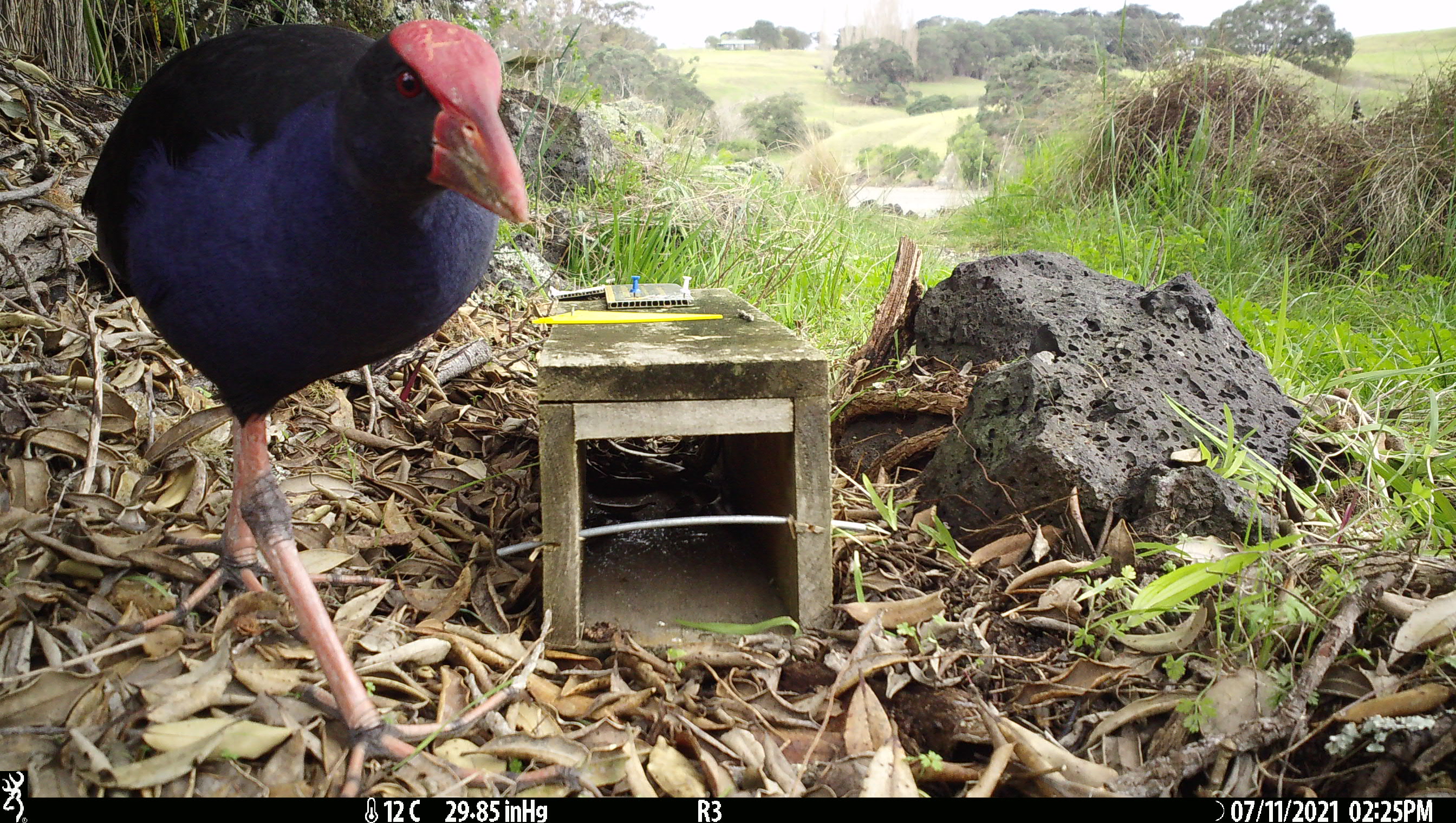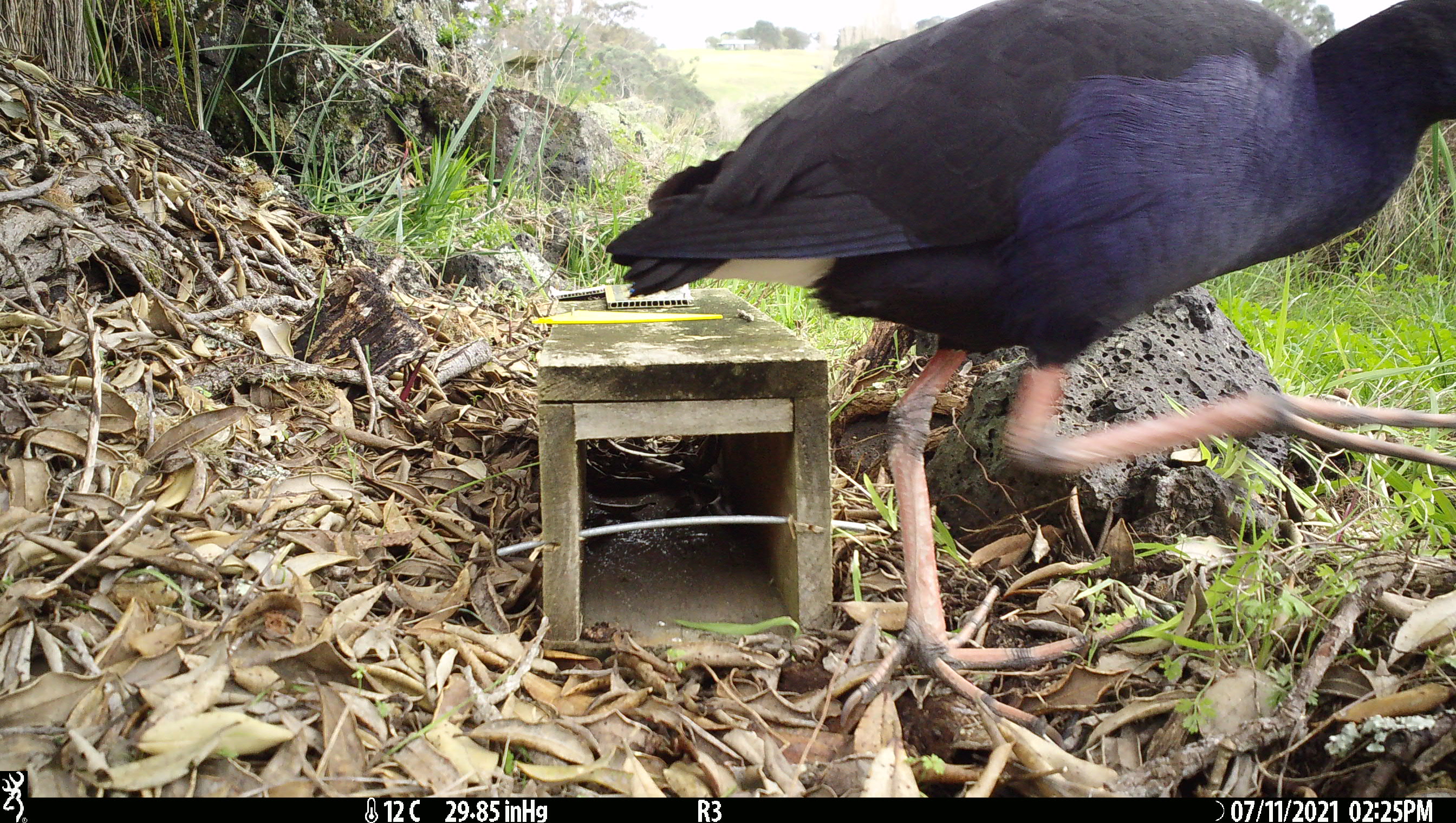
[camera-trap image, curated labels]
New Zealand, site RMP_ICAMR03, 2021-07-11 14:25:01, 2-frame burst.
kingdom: Animalia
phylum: Chordata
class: Aves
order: Gruiformes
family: Rallidae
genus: Porphyrio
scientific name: Porphyrio melanotus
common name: australasian swamphen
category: pukeko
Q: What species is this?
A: Pukeko (australasian swamphen) (Porphyrio melanotus).